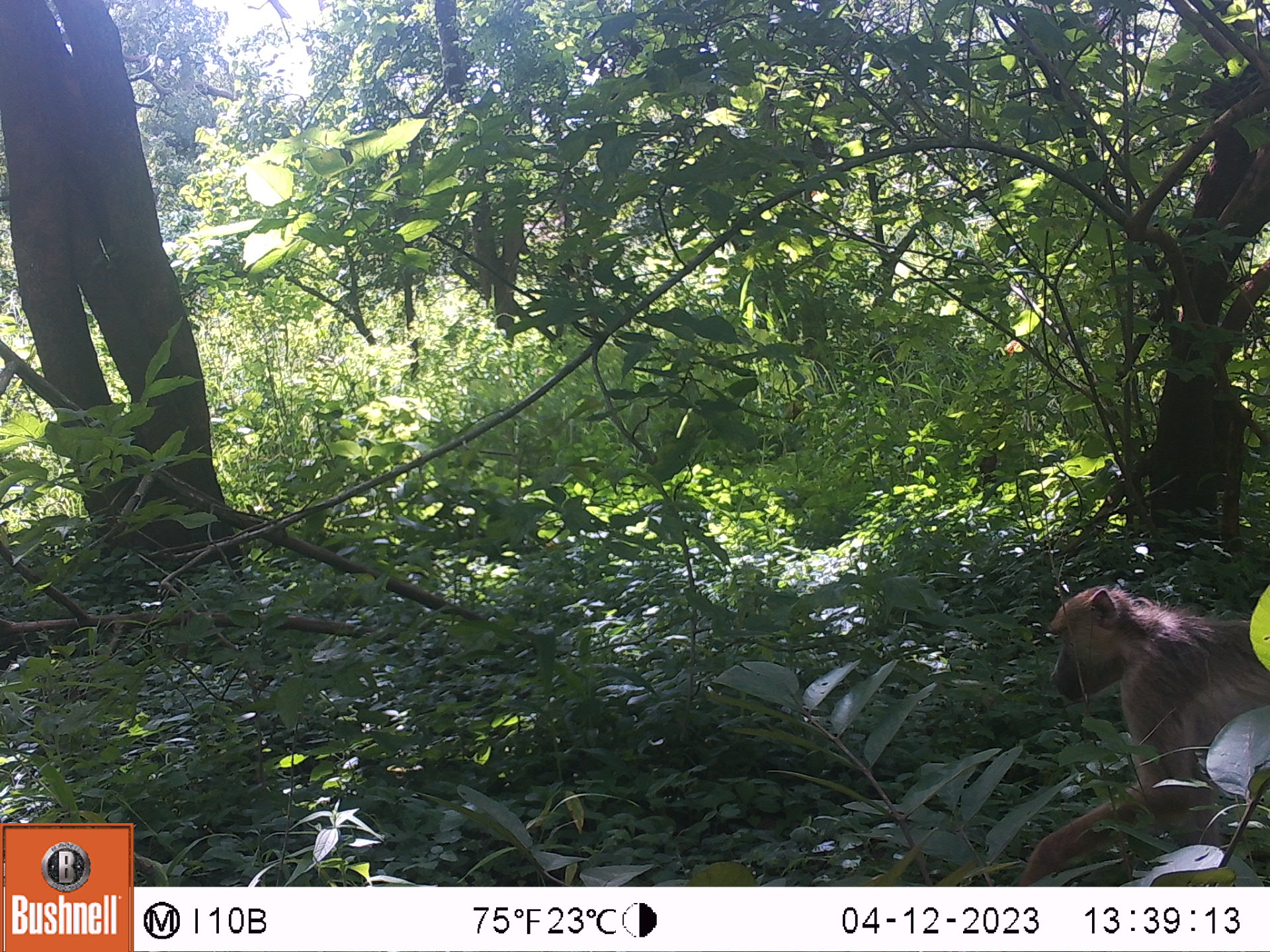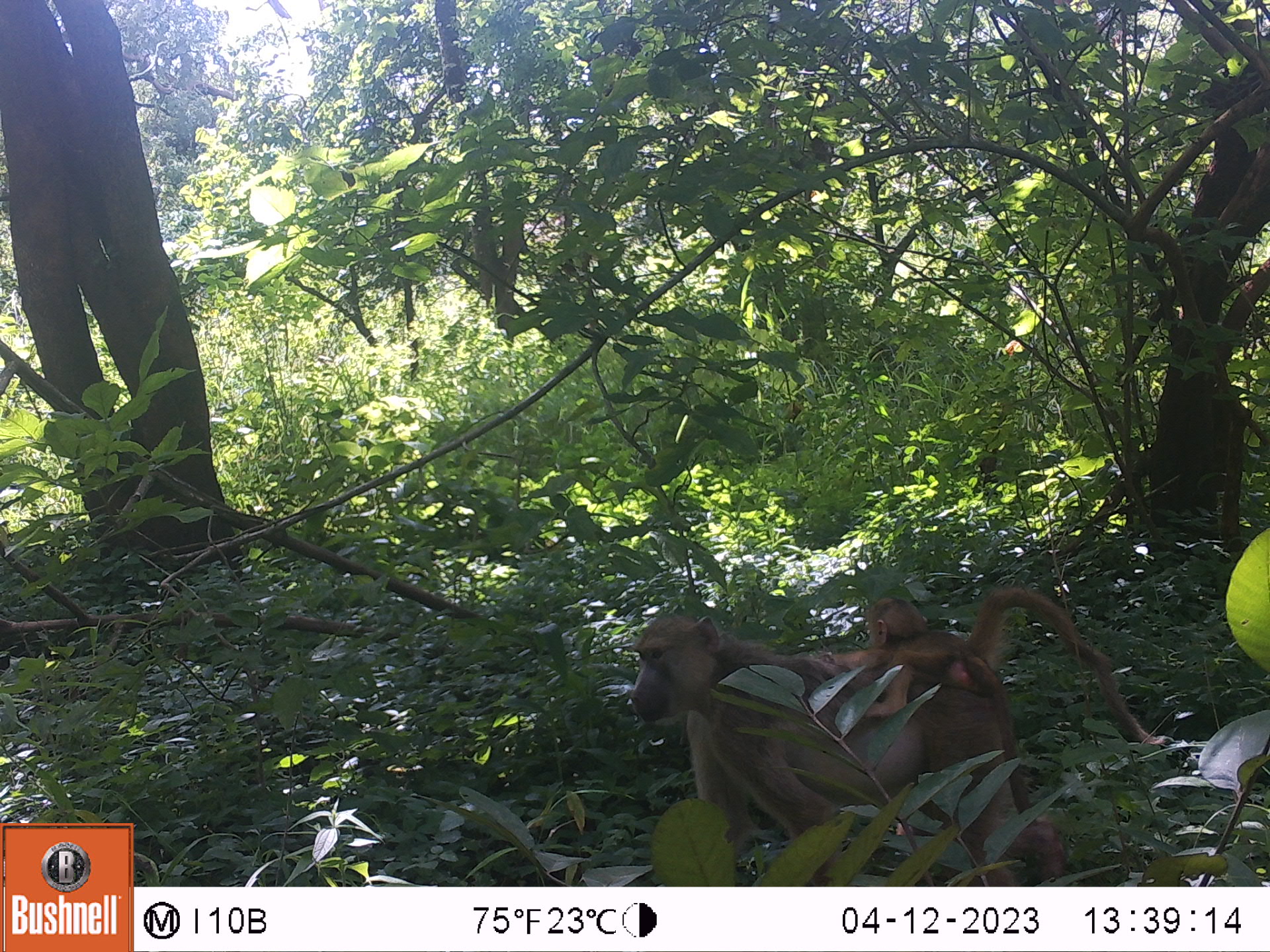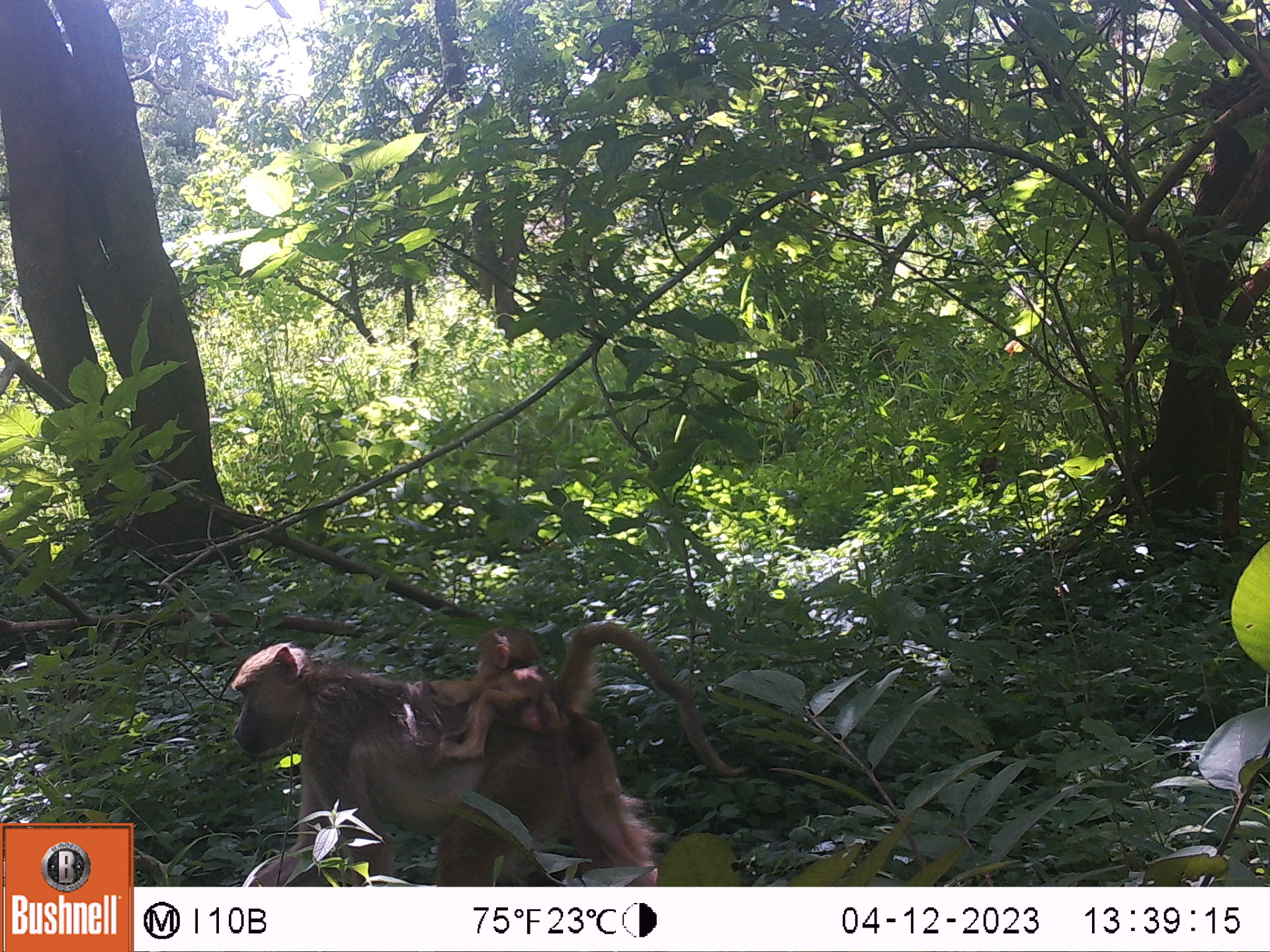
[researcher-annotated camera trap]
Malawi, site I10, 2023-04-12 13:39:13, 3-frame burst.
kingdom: Animalia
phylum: Chordata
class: Mammalia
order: Primates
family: Cercopithecidae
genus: Papio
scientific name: Papio cynocephalus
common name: yellow baboon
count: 1